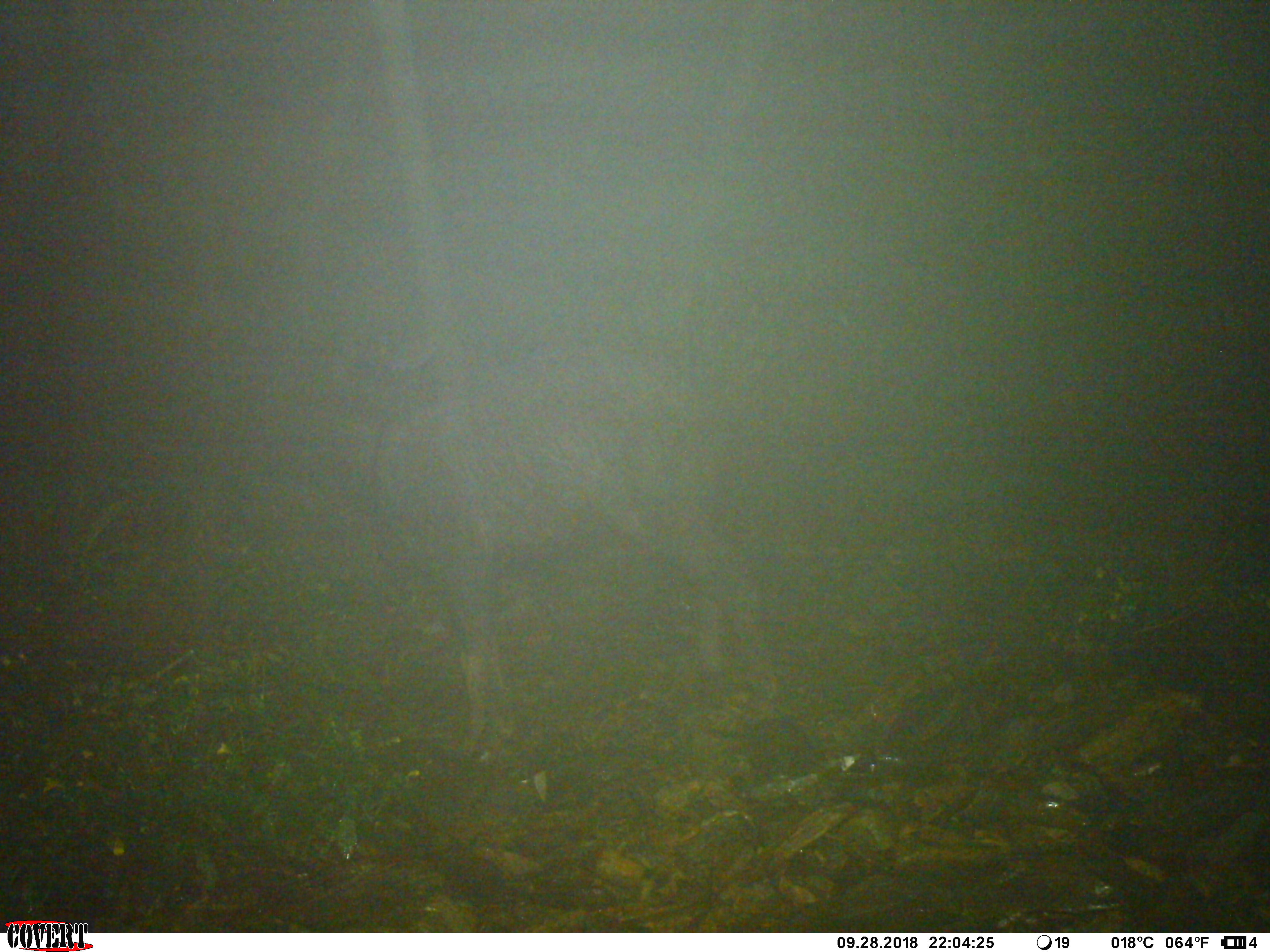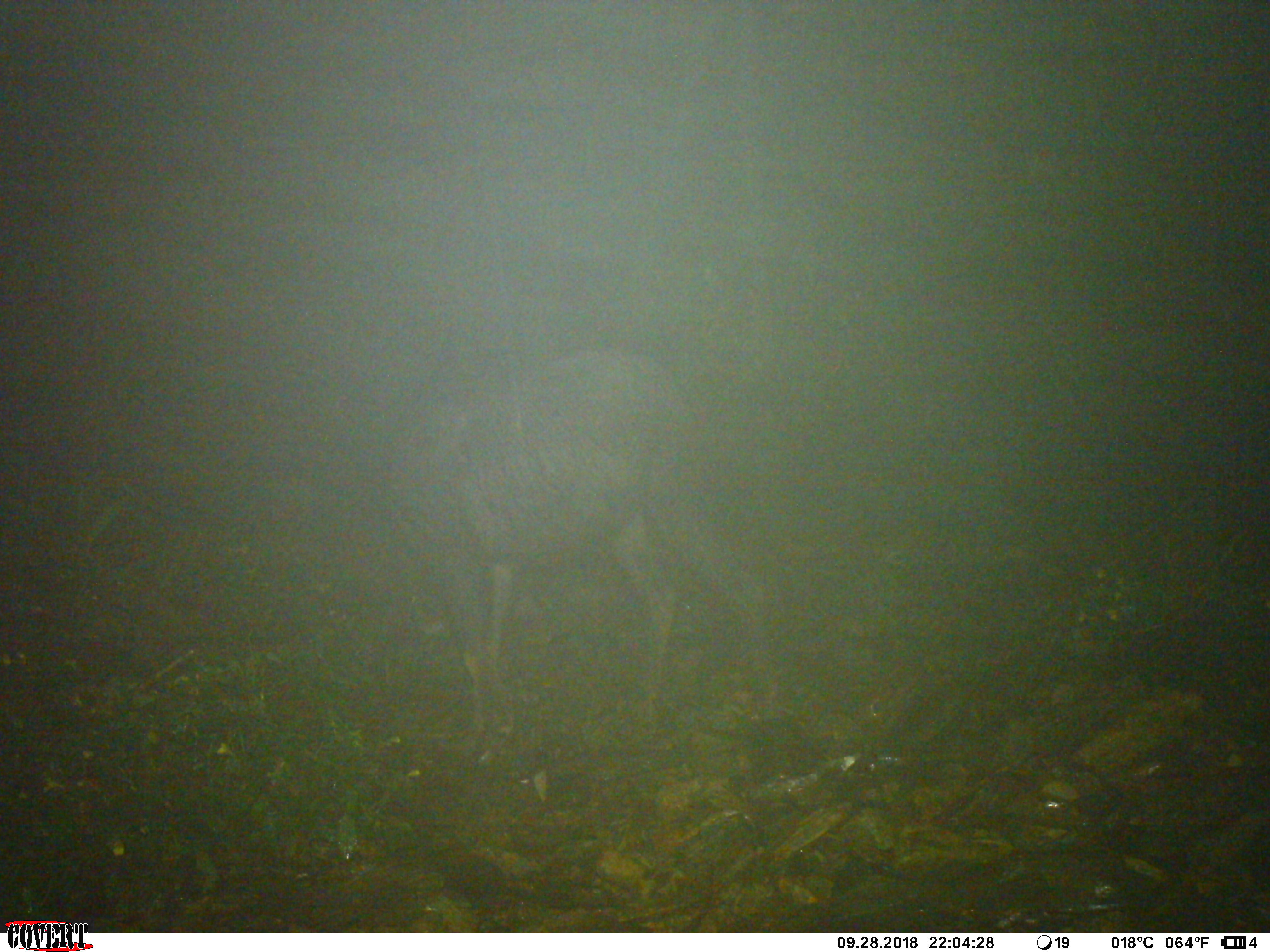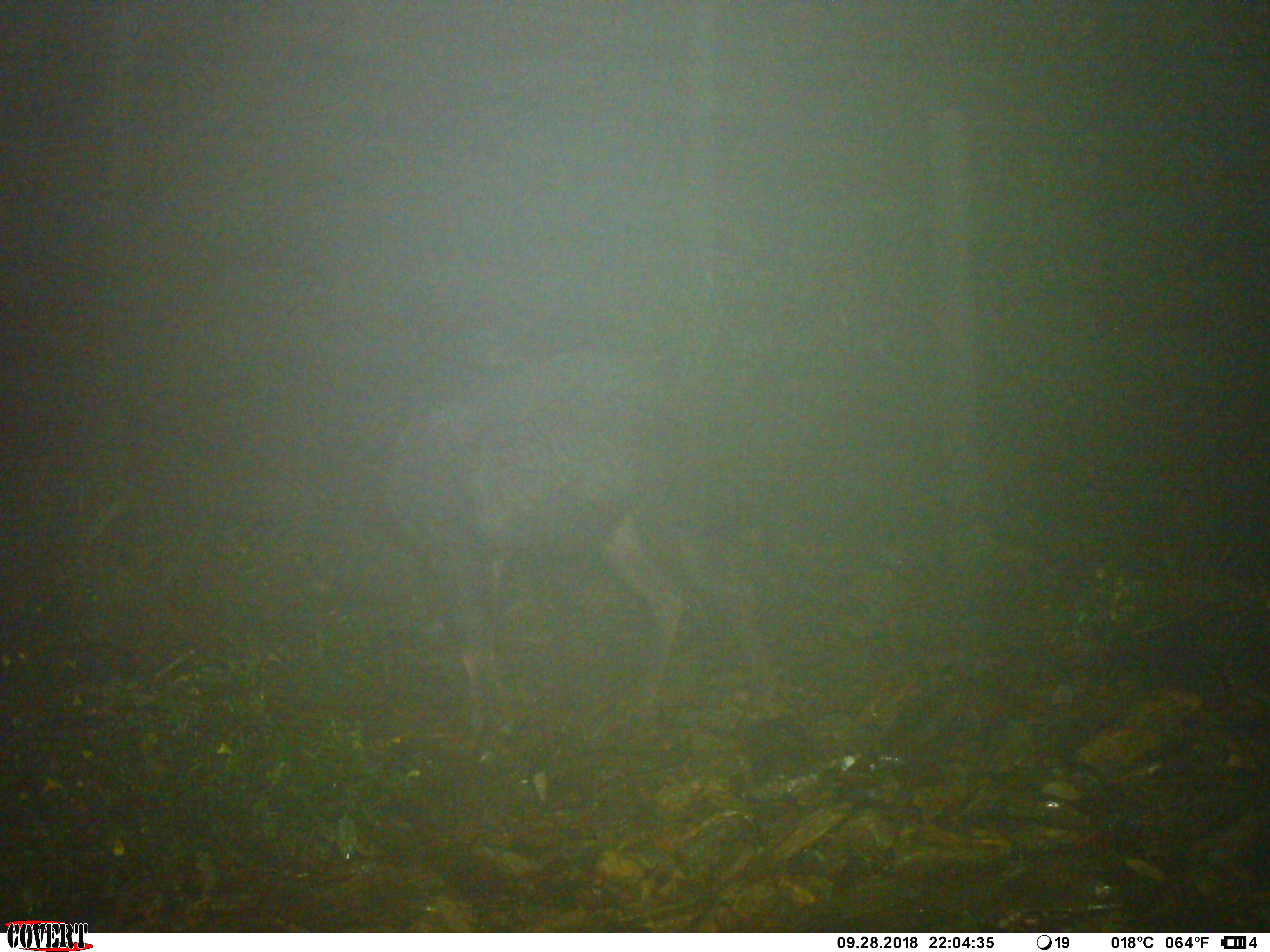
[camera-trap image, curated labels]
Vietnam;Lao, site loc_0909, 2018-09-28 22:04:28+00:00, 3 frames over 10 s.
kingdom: Animalia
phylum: Chordata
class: Mammalia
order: Artiodactyla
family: Bovidae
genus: Capricornis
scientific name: Capricornis sumatraensis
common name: chinese serow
Chinese serow (Capricornis sumatraensis). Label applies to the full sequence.